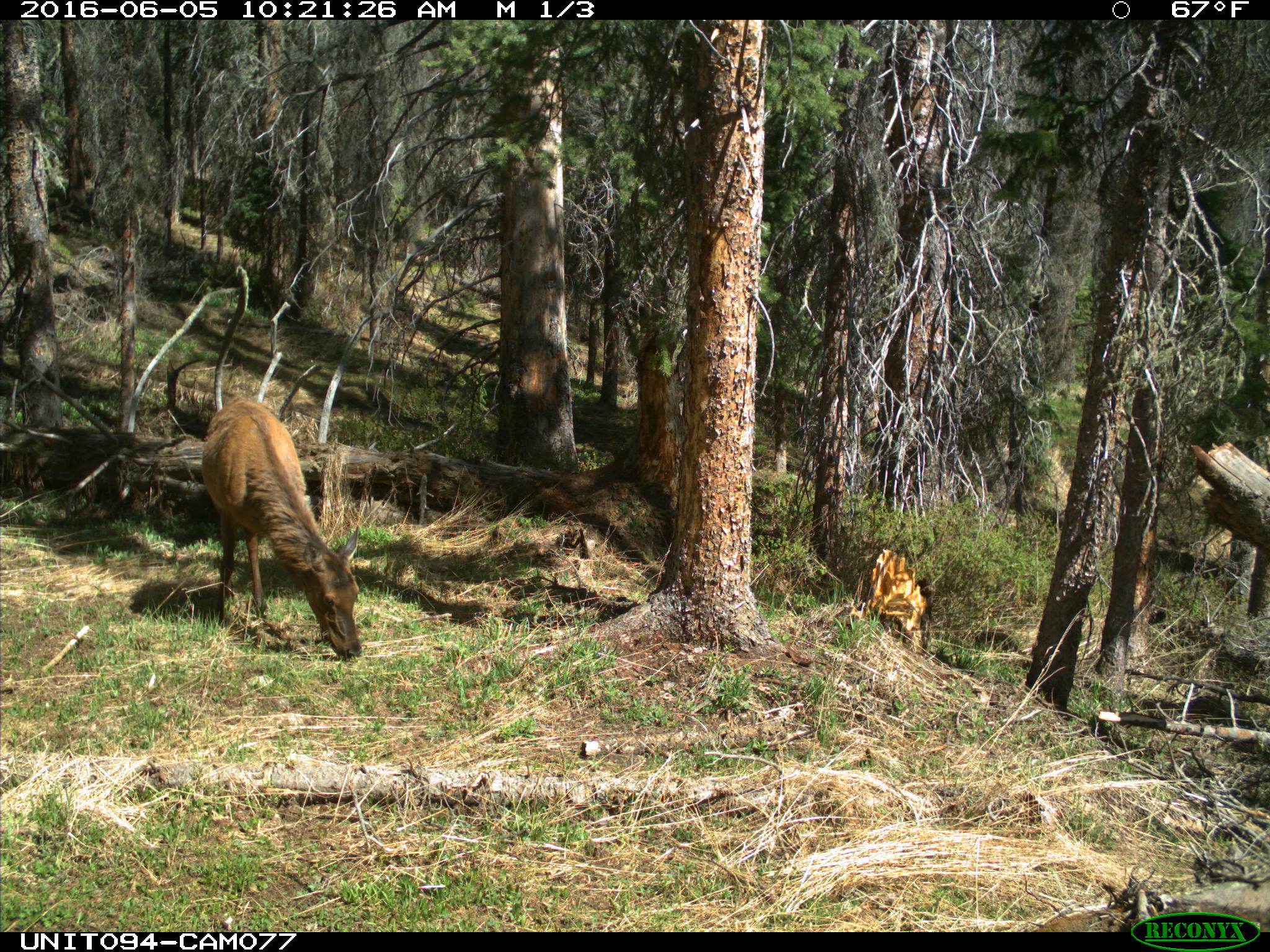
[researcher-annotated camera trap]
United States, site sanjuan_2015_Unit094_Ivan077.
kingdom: Animalia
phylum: Chordata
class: Mammalia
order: Artiodactyla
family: Cervidae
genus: Cervus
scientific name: Cervus elaphus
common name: red deer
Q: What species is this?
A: Cervus elaphus (red deer).